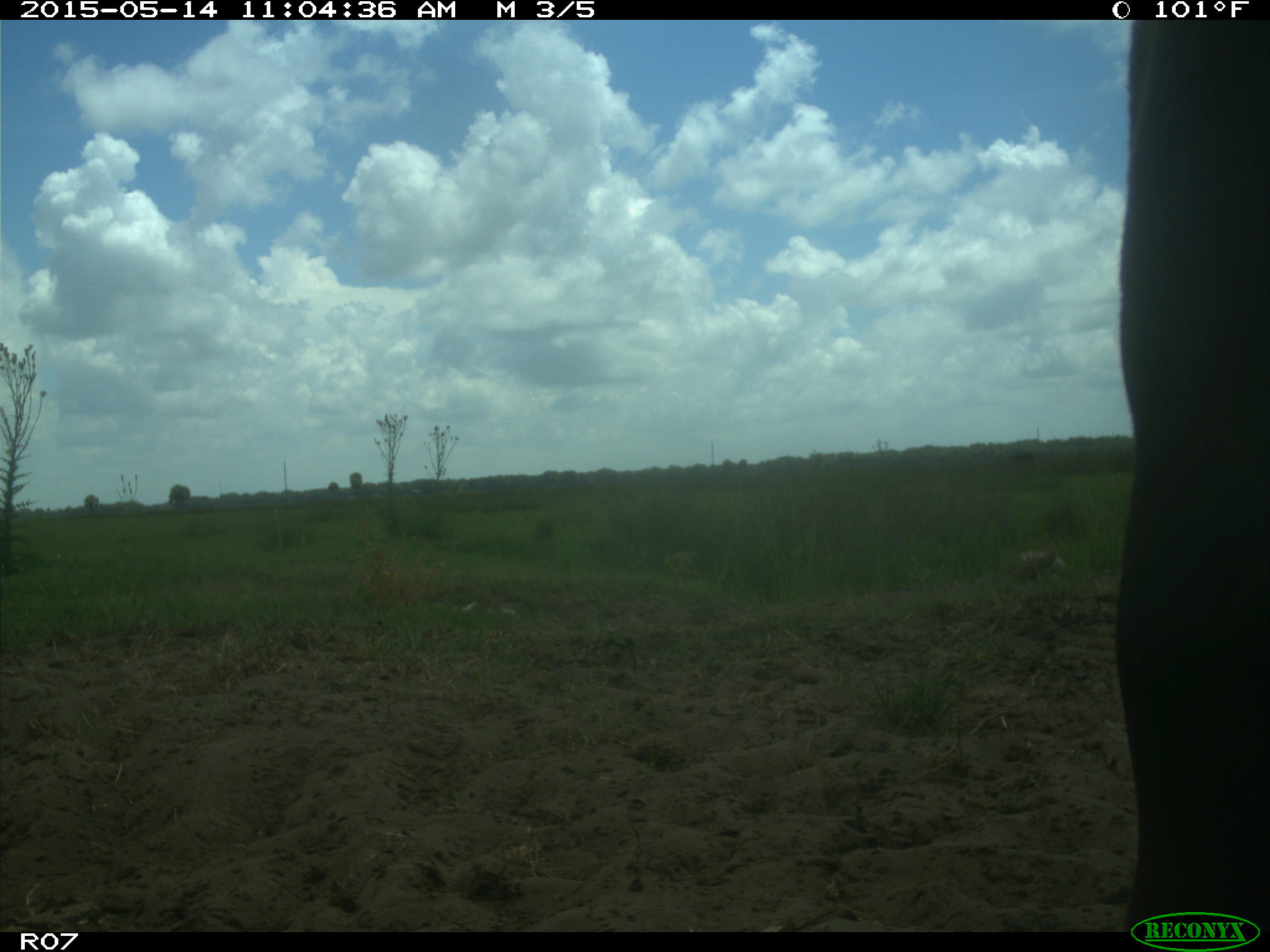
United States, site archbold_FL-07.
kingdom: Animalia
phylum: Chordata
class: Mammalia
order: Artiodactyla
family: Bovidae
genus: Bos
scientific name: Bos taurus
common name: domestic cow